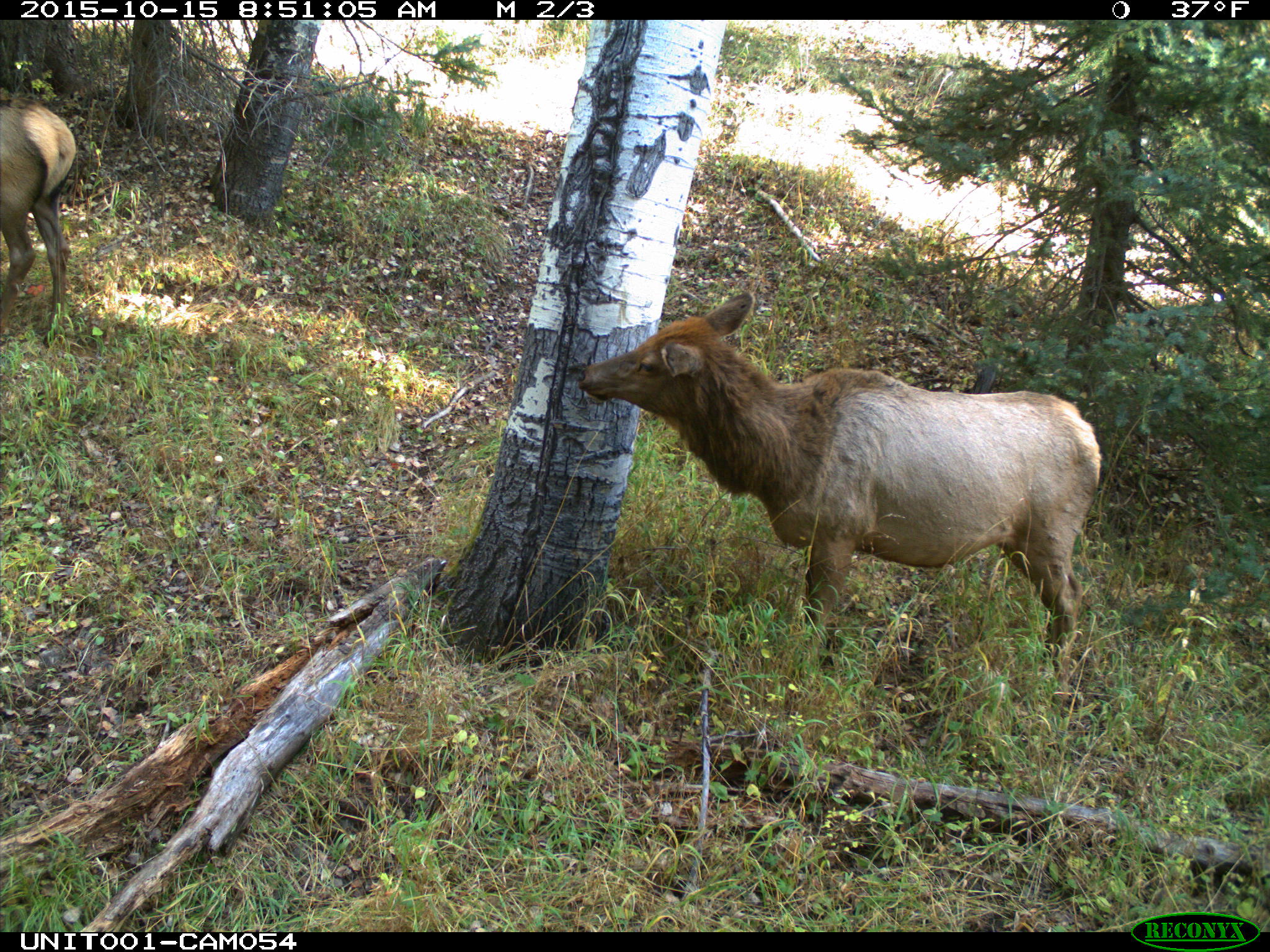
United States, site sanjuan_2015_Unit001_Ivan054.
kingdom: Animalia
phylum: Chordata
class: Mammalia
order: Artiodactyla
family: Cervidae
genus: Cervus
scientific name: Cervus elaphus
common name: red deer